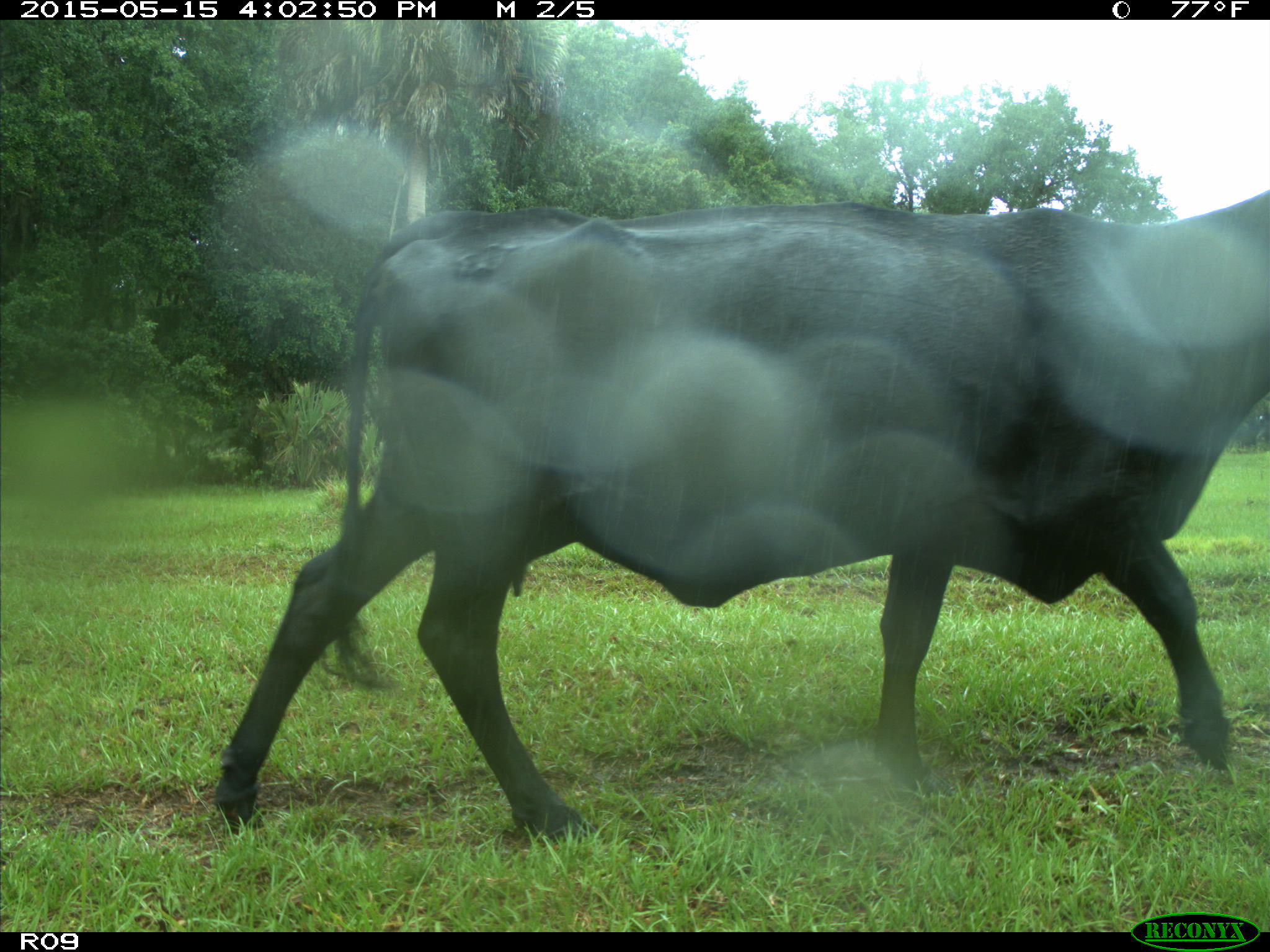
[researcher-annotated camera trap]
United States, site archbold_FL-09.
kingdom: Animalia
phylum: Chordata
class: Mammalia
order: Artiodactyla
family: Bovidae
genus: Bos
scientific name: Bos taurus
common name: domestic cow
Bos taurus (domestic cow).